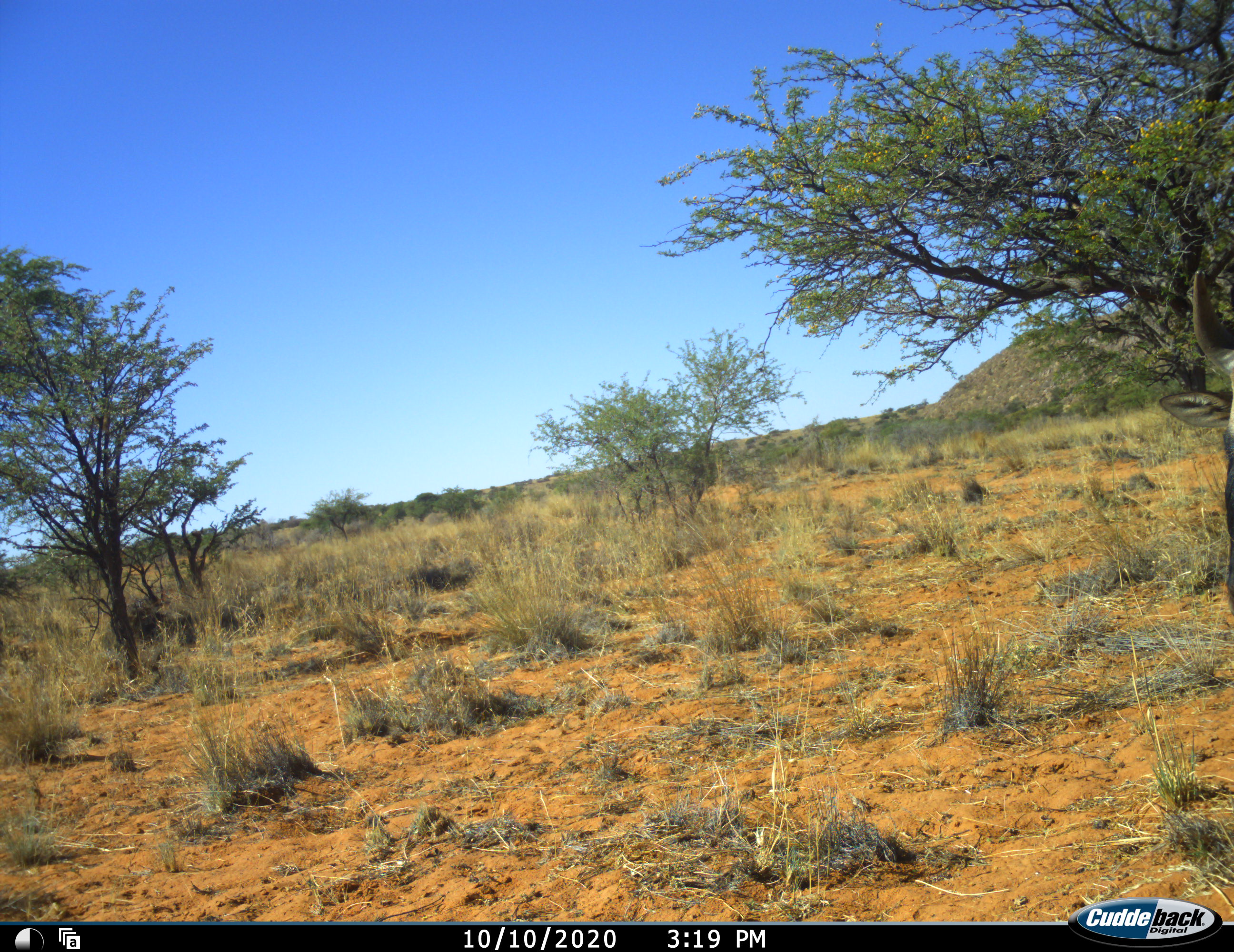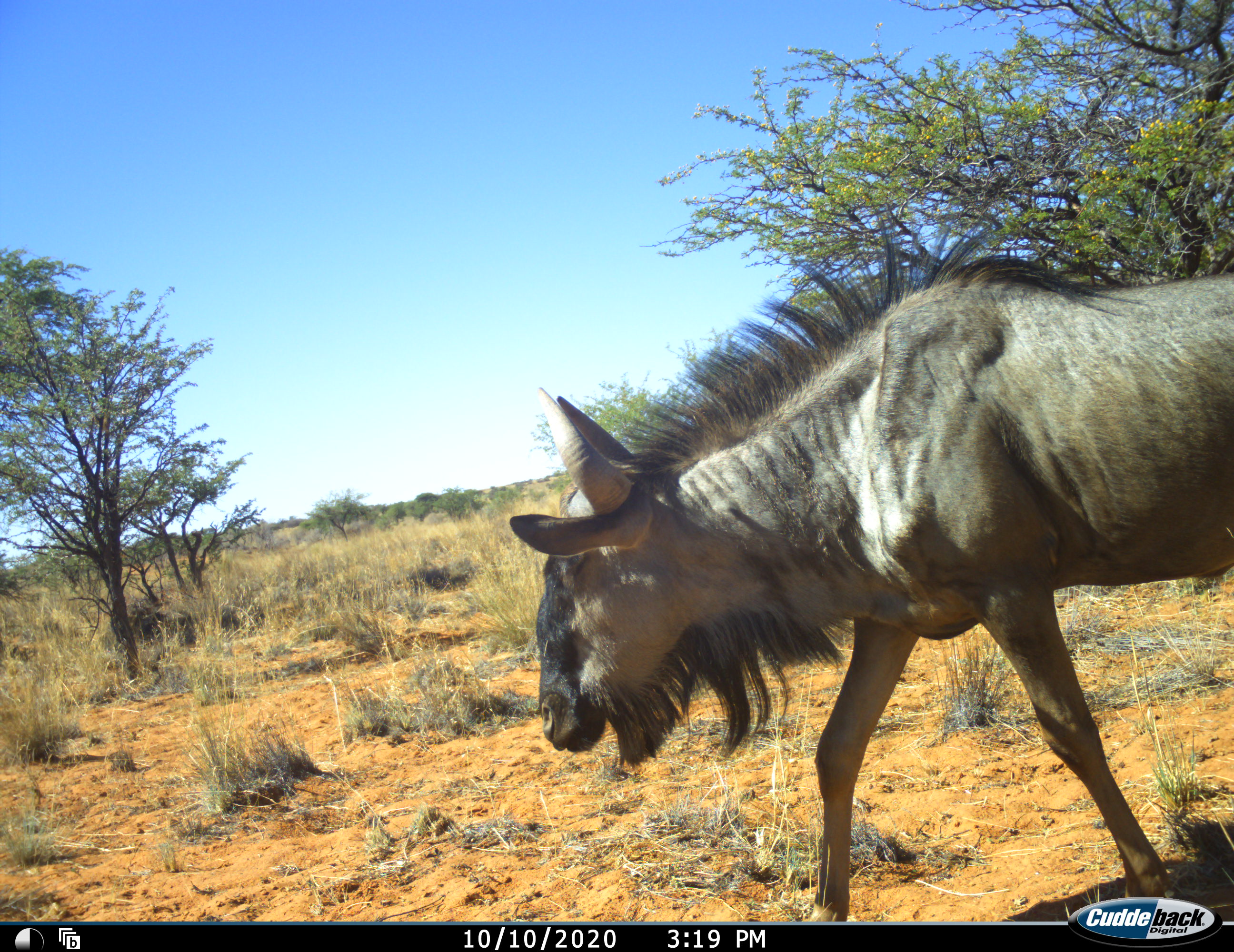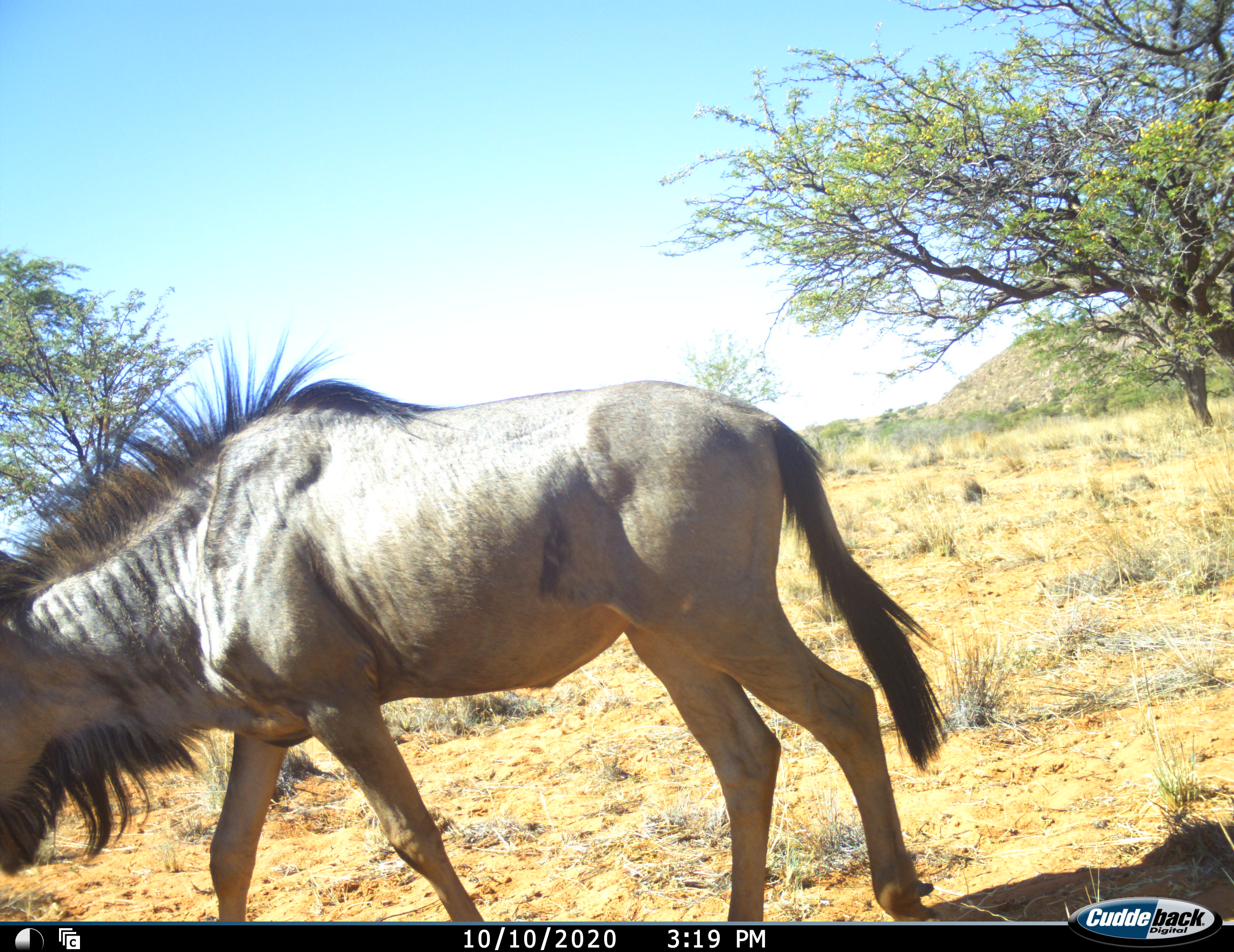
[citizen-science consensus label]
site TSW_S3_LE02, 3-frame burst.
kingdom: Animalia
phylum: Chordata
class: Mammalia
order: Artiodactyla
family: Bovidae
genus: Connochaetes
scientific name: Connochaetes taurinus taurinus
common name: blue wildebeest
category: wildebeestblue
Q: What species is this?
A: Wildebeestblue (blue wildebeest) (Connochaetes taurinus taurinus).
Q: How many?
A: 1.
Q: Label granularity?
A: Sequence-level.